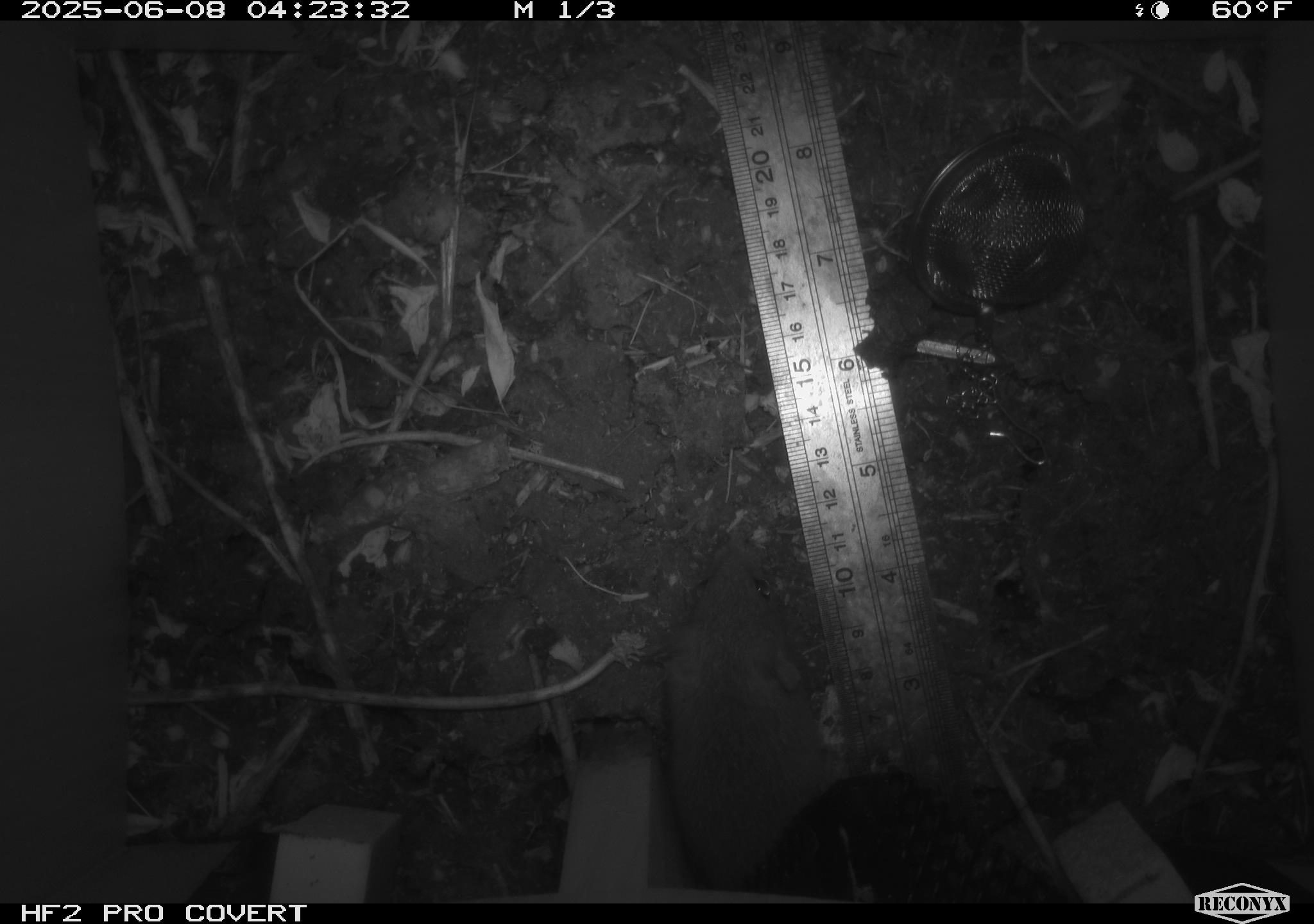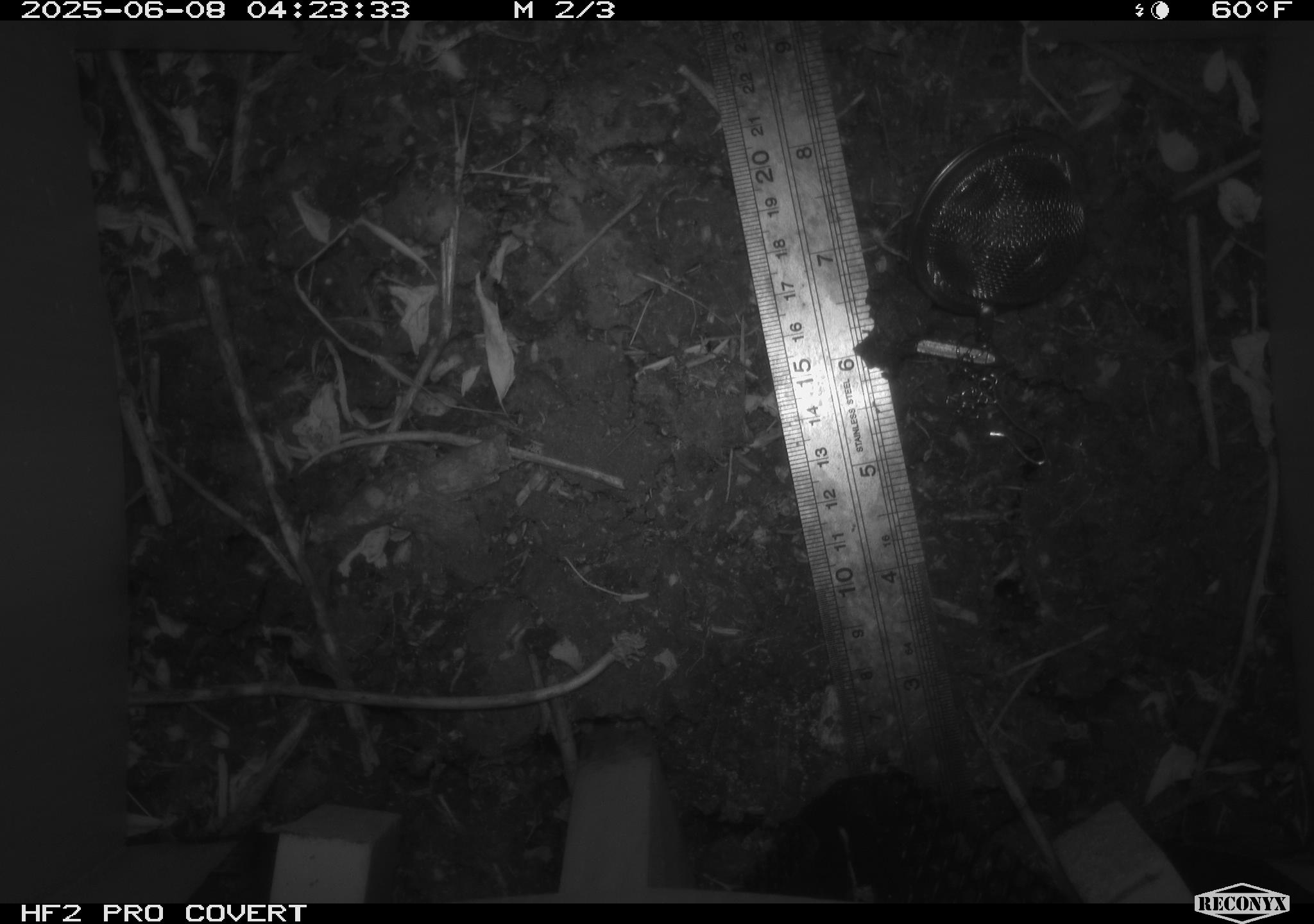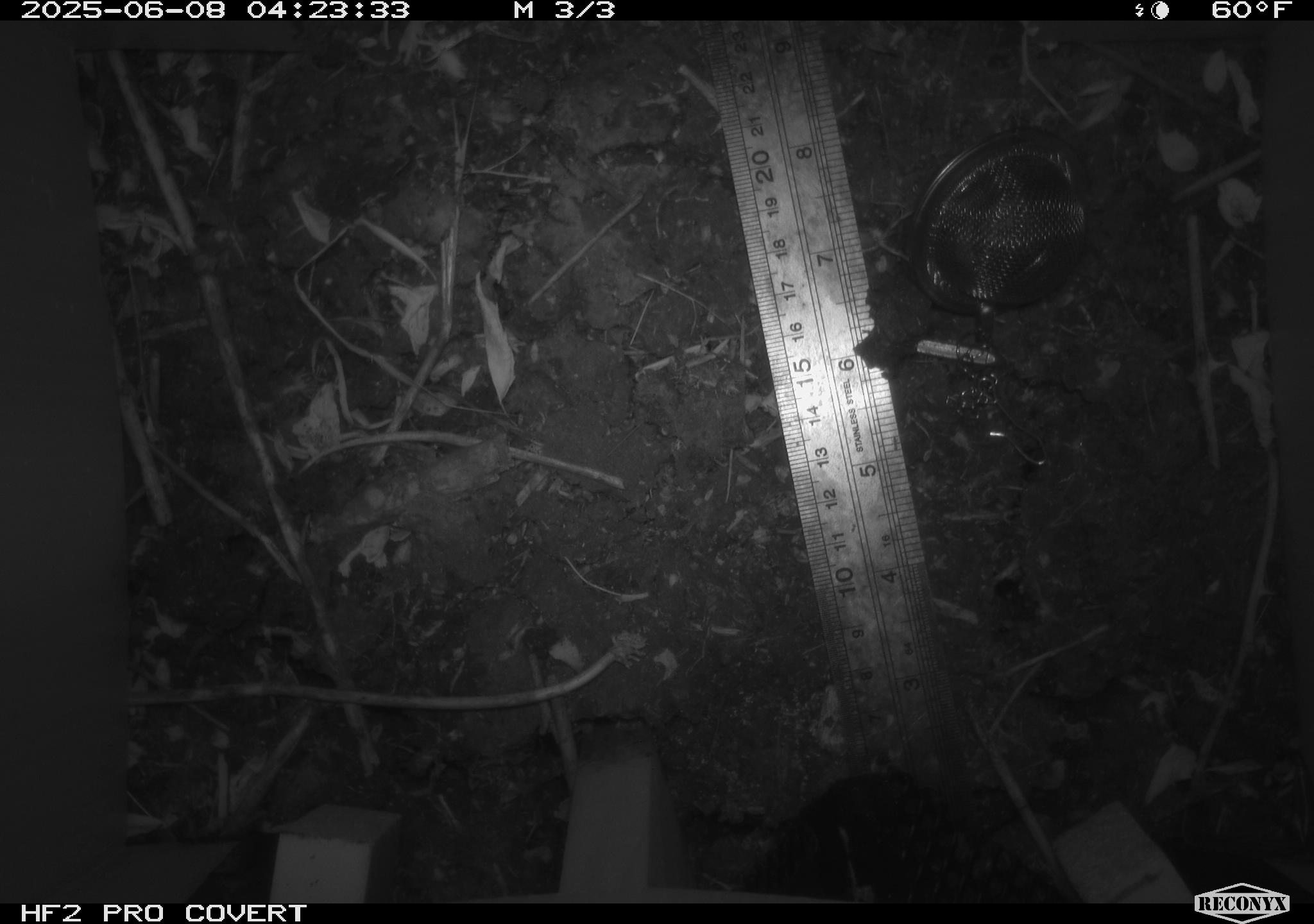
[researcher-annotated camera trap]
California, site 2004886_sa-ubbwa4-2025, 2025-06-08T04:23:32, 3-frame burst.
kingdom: Animalia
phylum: Chordata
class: Mammalia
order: Rodentia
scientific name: Rodentia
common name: rodent